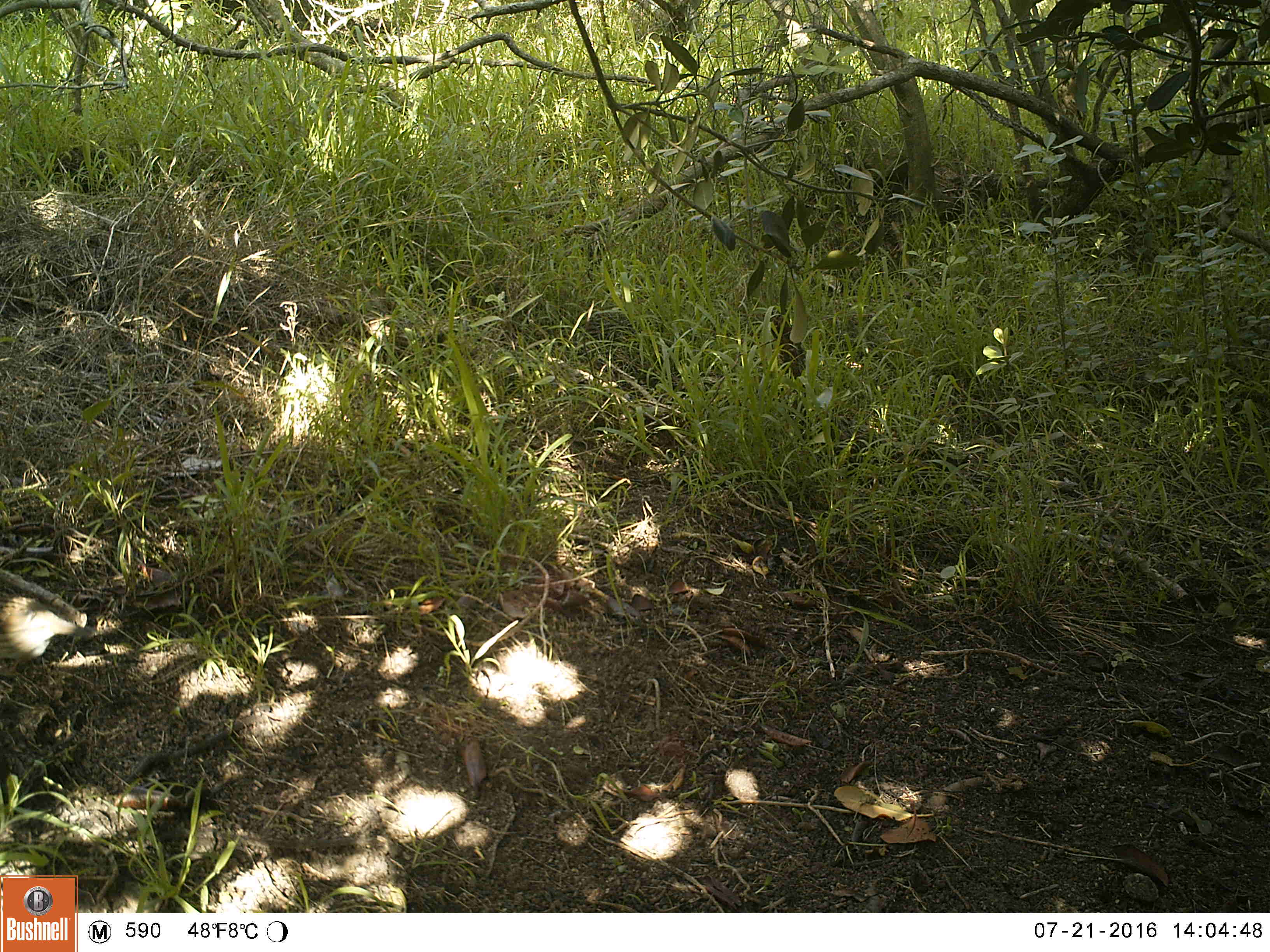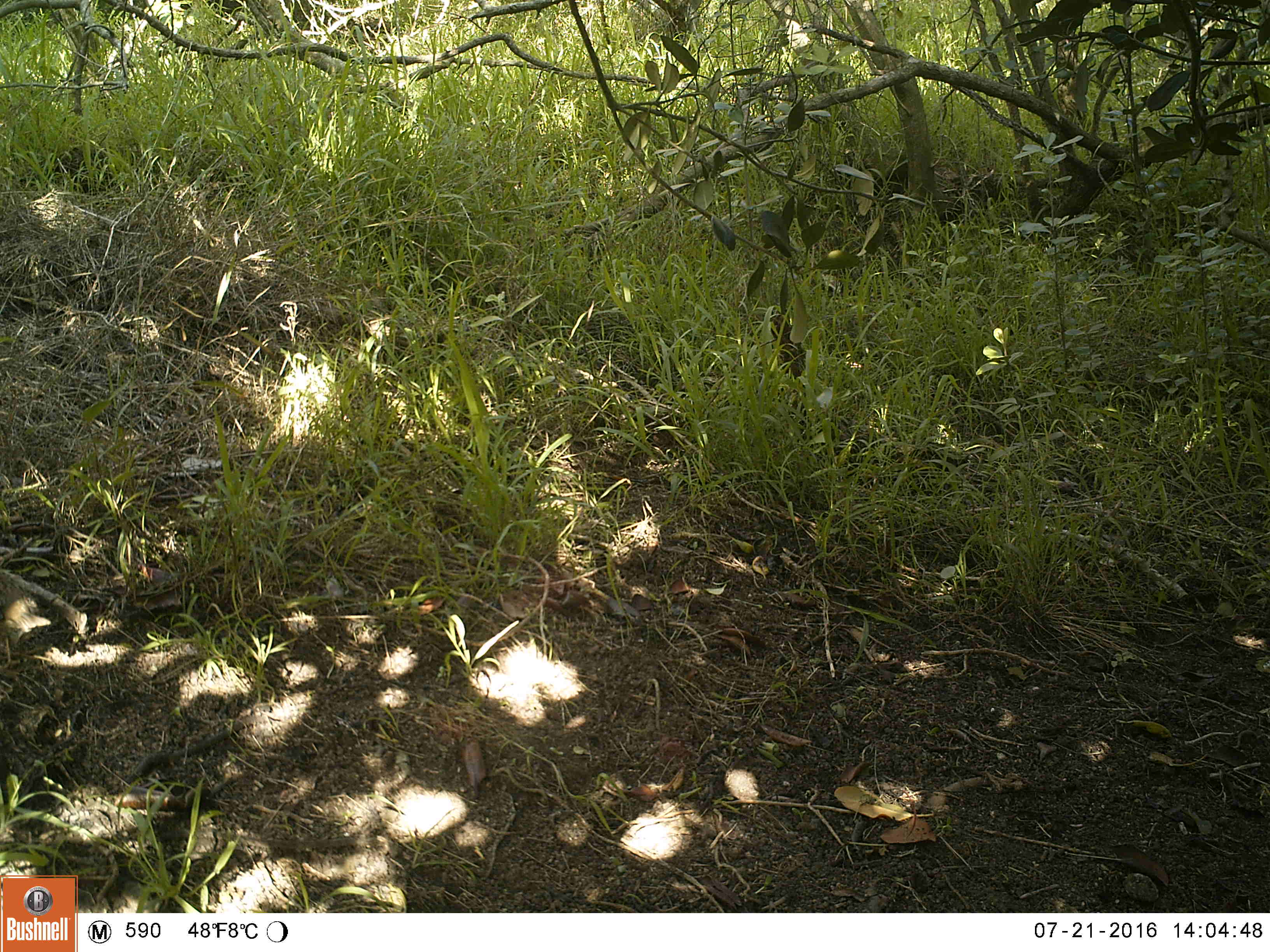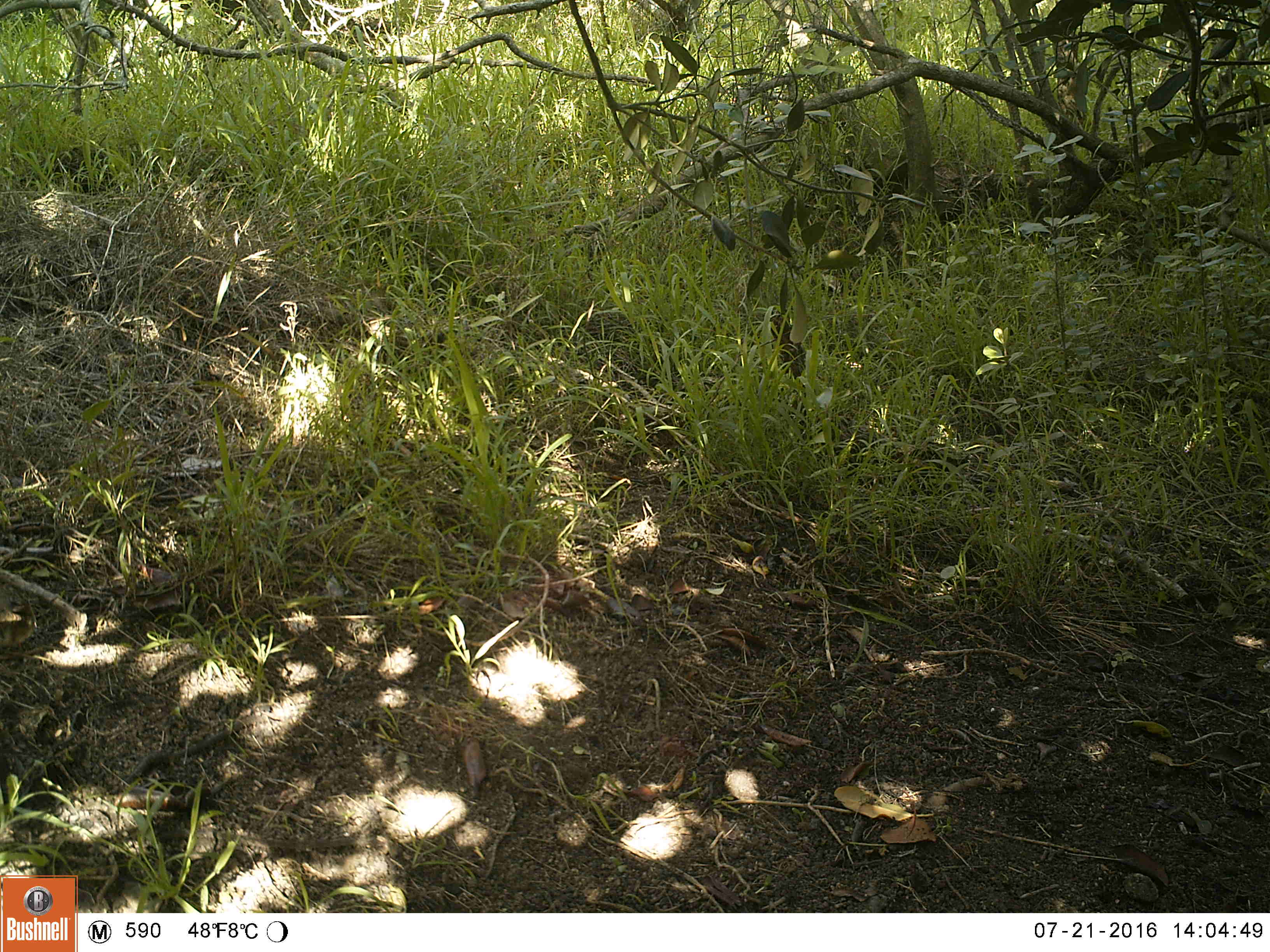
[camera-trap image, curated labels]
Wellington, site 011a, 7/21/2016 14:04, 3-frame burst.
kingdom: Animalia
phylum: Chordata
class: Aves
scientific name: Aves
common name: bird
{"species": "bird (Aves)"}